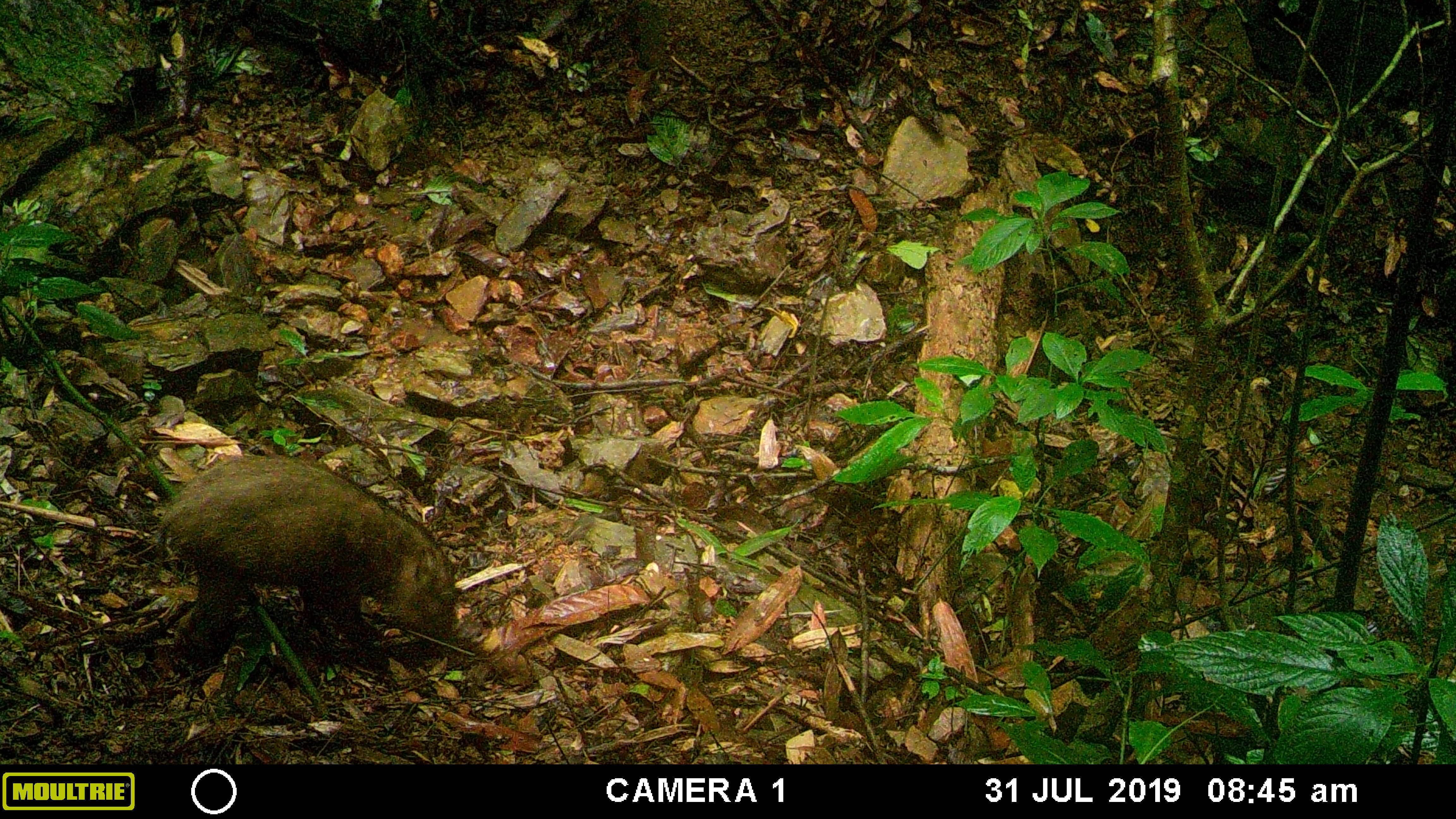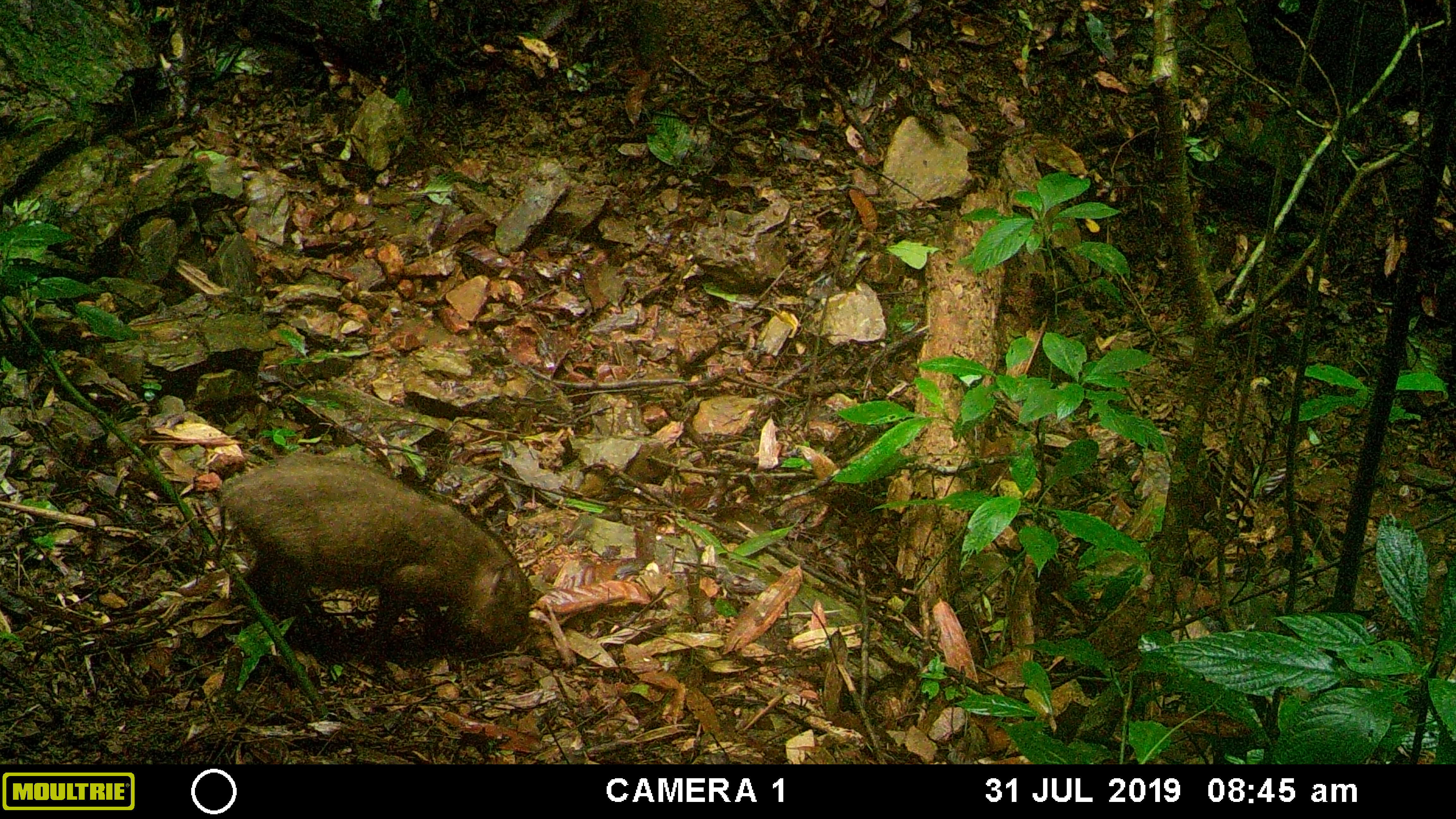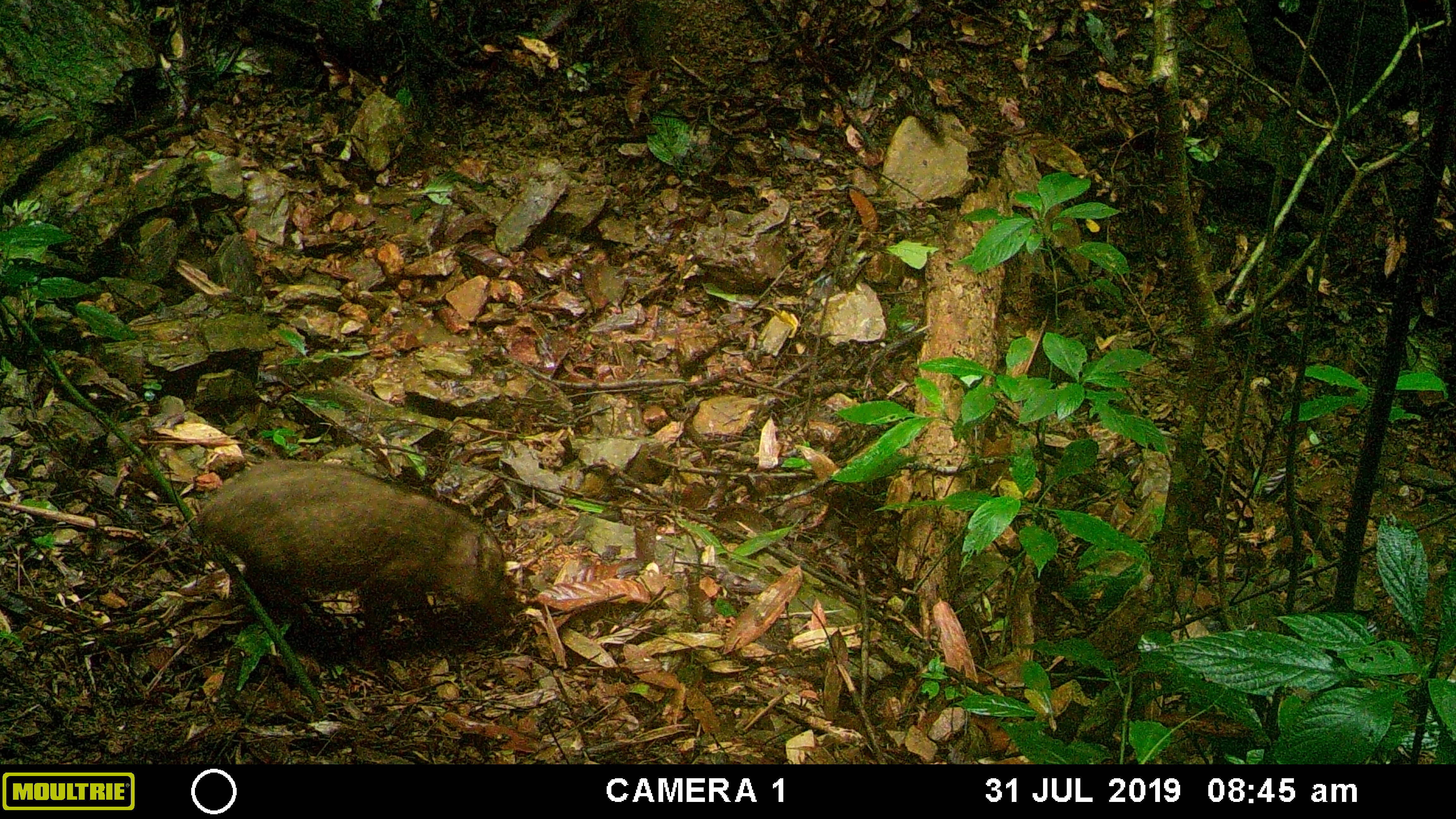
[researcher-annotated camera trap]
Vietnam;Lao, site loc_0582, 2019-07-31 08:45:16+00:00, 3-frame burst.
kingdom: Animalia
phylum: Chordata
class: Mammalia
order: Artiodactyla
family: Suidae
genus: Sus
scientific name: Sus scrofa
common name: eurasian wild pig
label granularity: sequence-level